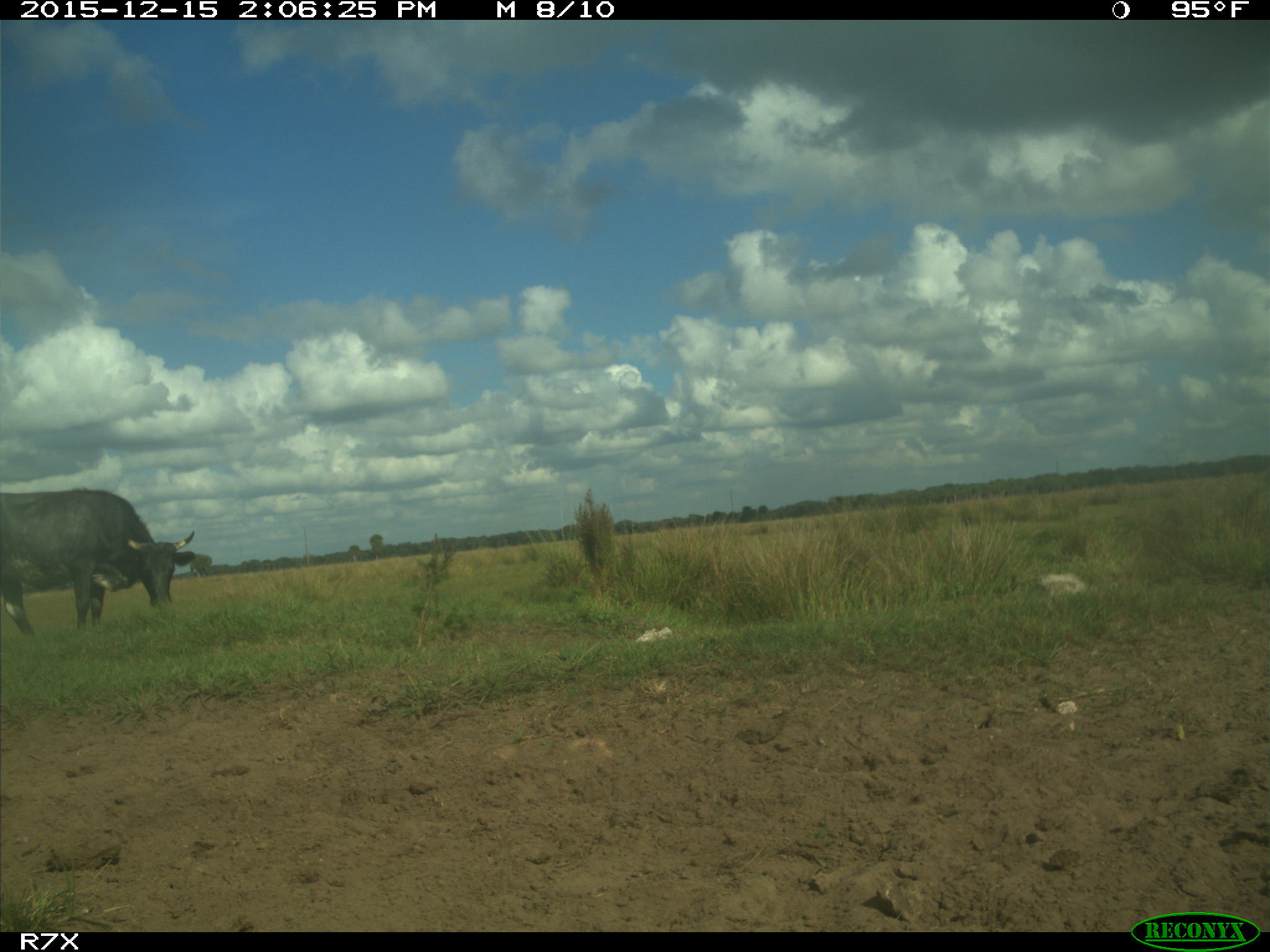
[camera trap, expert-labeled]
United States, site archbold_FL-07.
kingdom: Animalia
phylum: Chordata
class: Mammalia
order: Artiodactyla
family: Bovidae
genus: Bos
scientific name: Bos taurus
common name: domestic cow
Bos taurus (domestic cow).